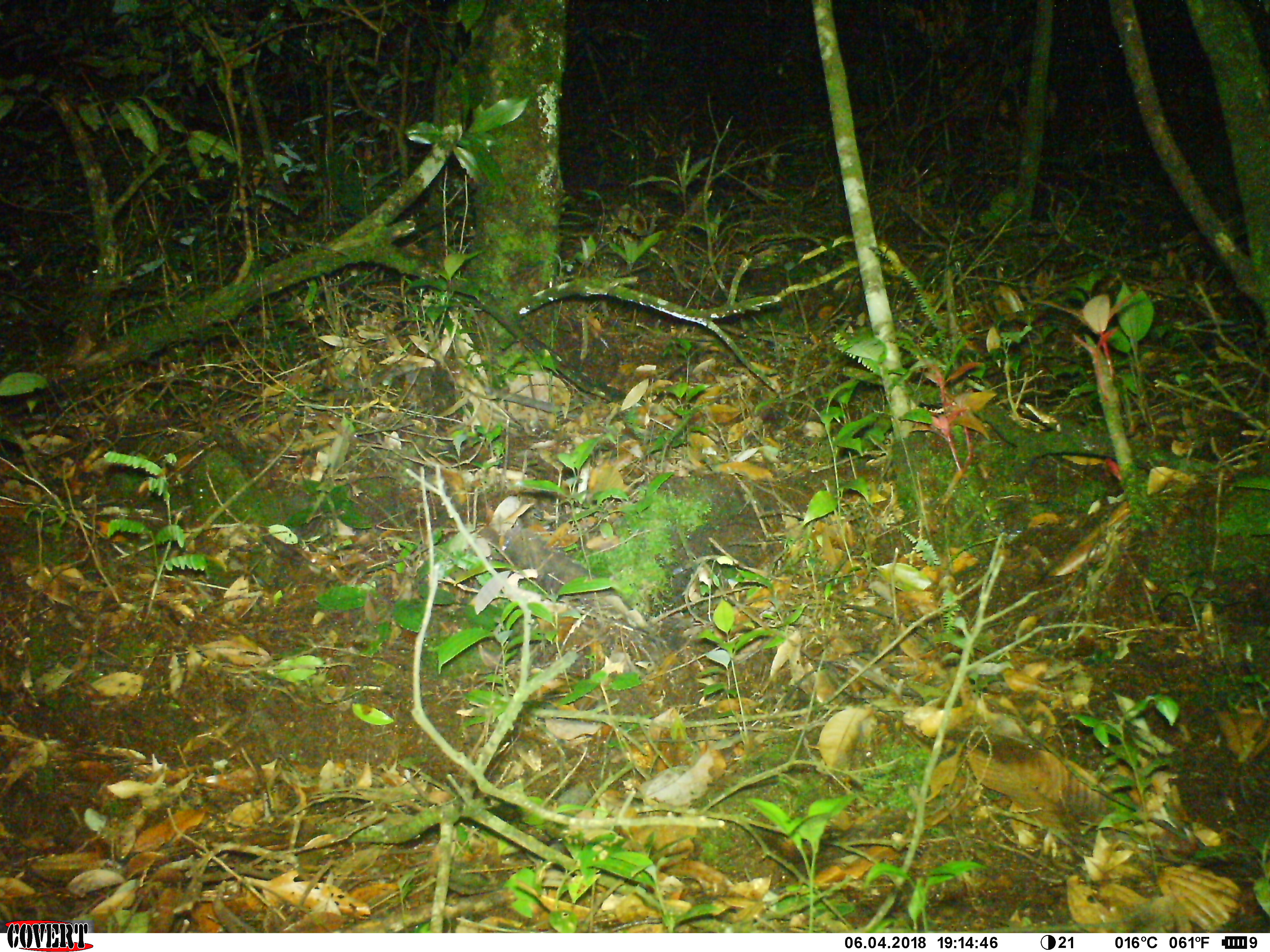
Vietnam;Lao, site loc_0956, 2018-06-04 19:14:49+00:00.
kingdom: Animalia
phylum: Chordata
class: Mammalia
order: Carnivora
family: Viverridae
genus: Paguma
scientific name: Paguma larvata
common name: masked palm civet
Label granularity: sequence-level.